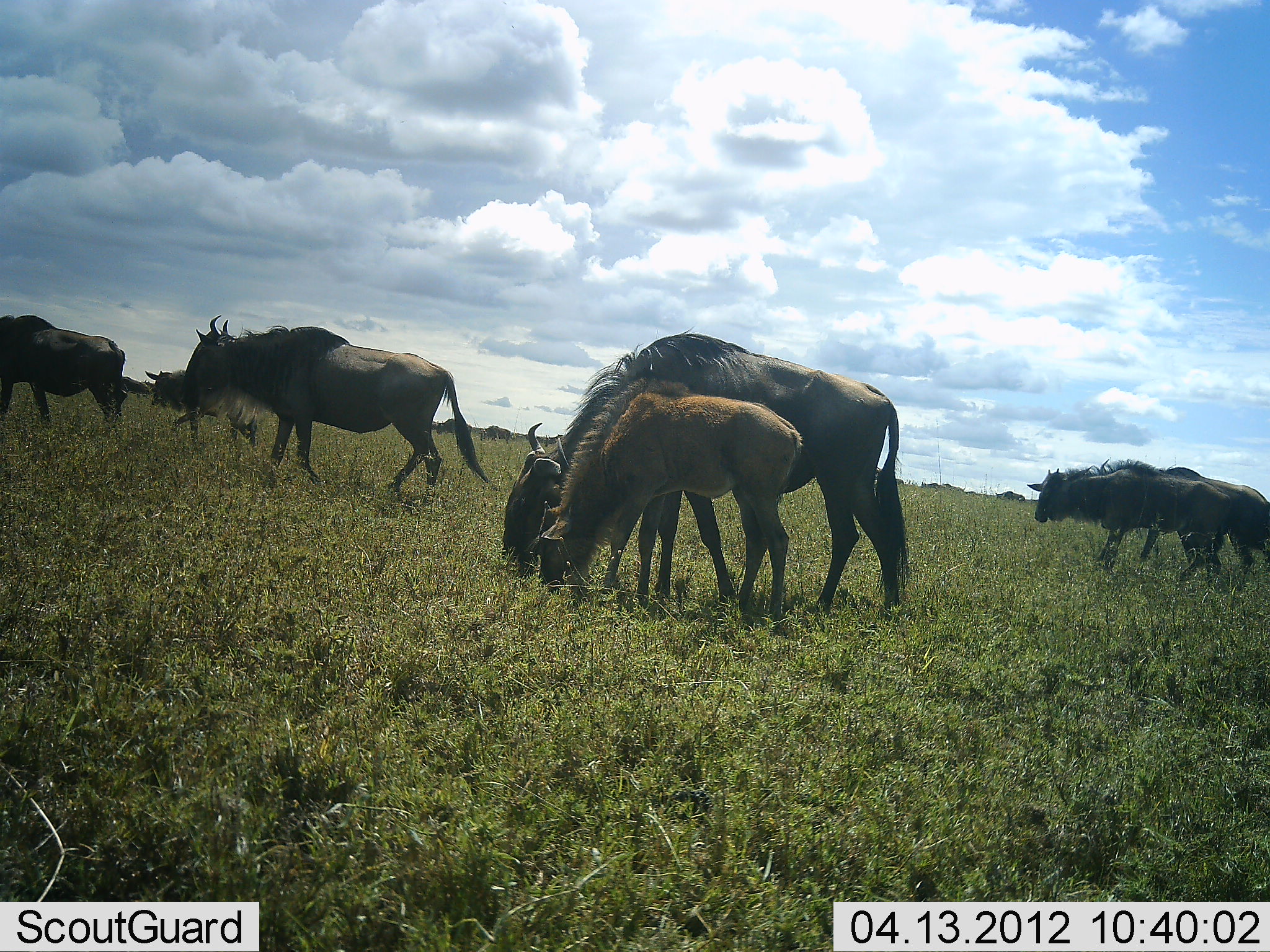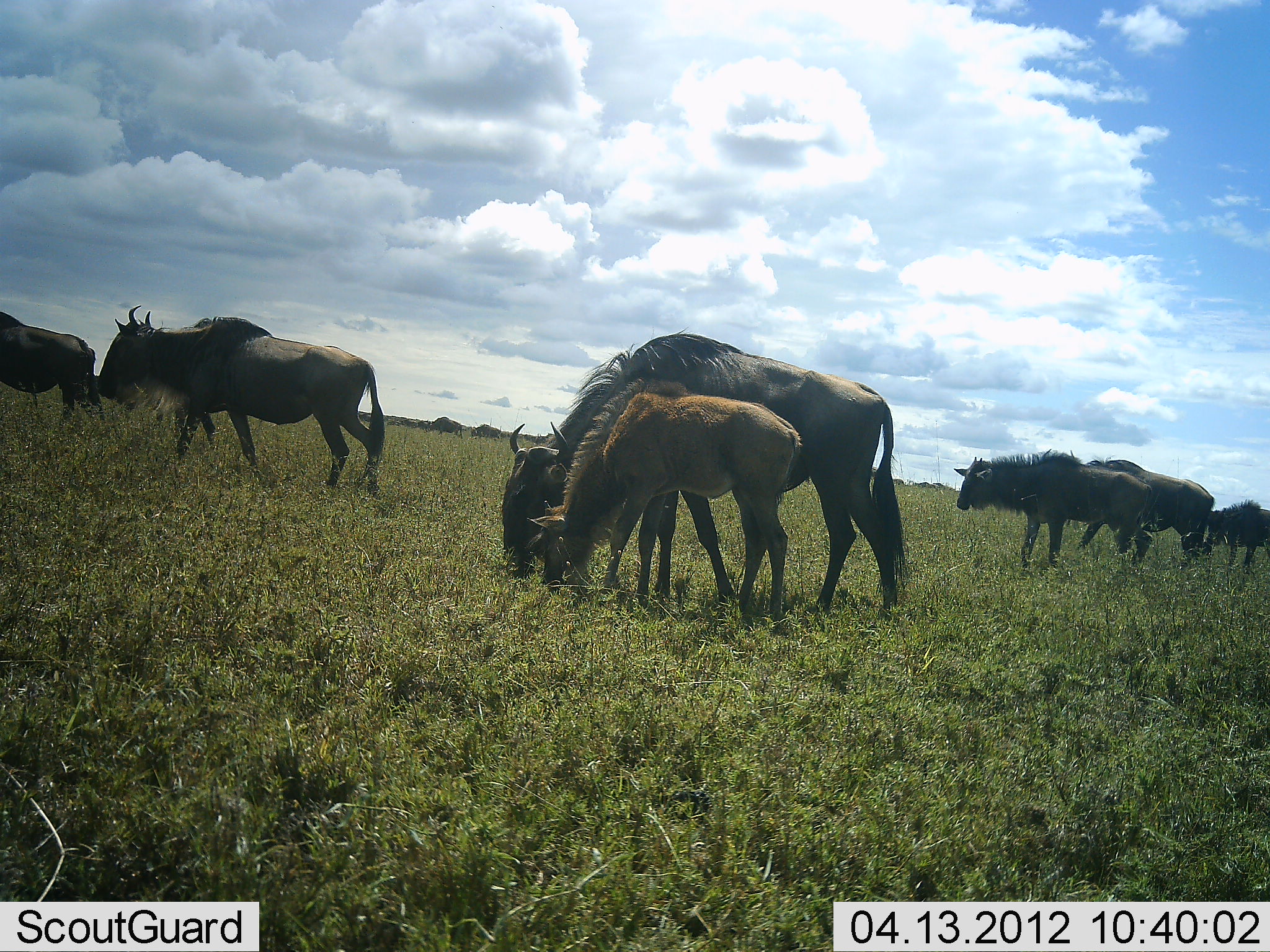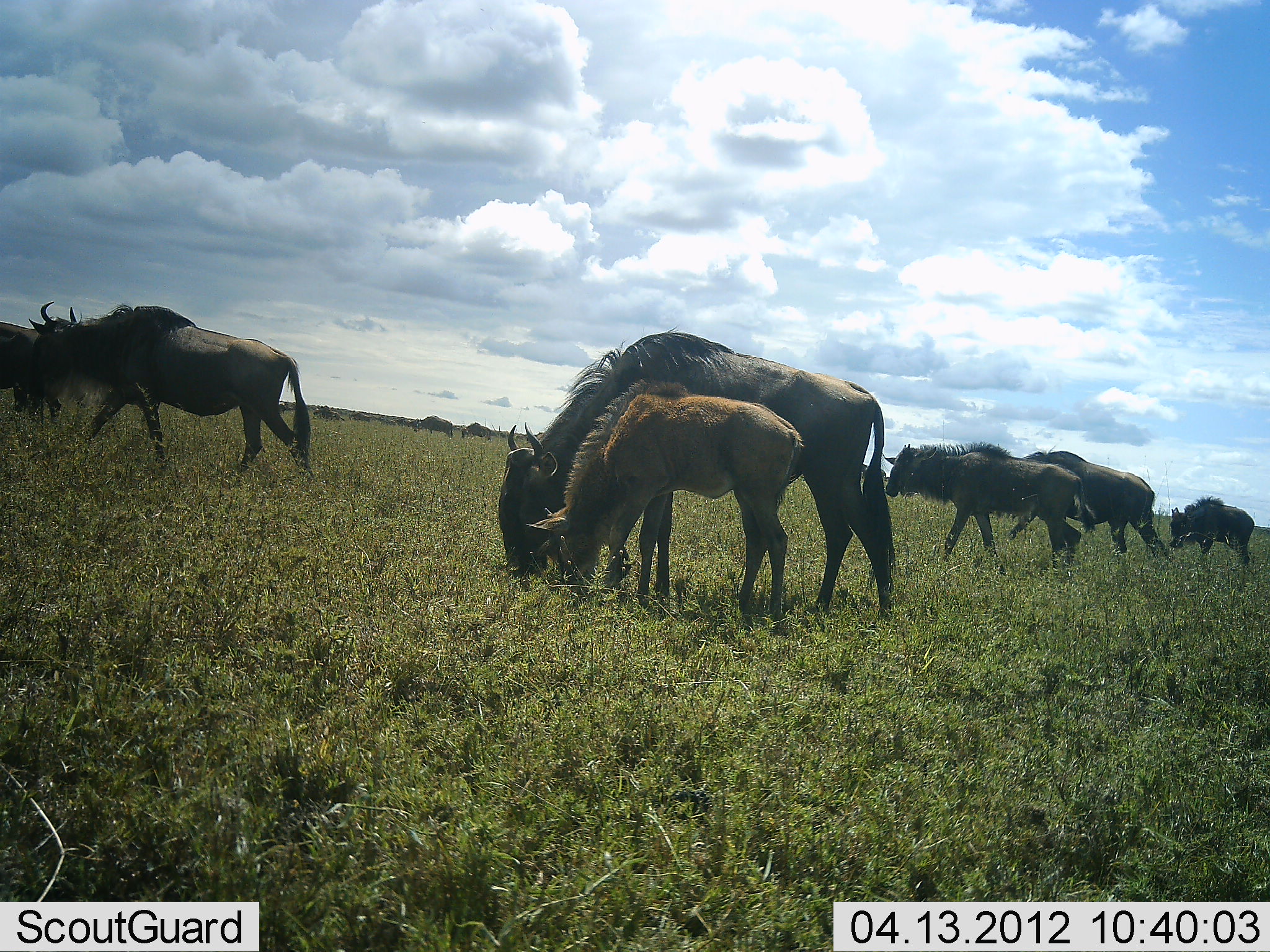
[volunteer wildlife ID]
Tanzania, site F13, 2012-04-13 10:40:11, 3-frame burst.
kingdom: Animalia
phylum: Chordata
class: Mammalia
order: Artiodactyla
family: Bovidae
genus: Connochaetes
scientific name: Connochaetes taurinus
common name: blue wildebeest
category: wildebeest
Wildebeest (blue wildebeest) (Connochaetes taurinus), count 11-50. Behavior (volunteer vote fractions): standing 40%, resting 0%, moving 100%, interacting 0%. Young present (vote fraction): 100%. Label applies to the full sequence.